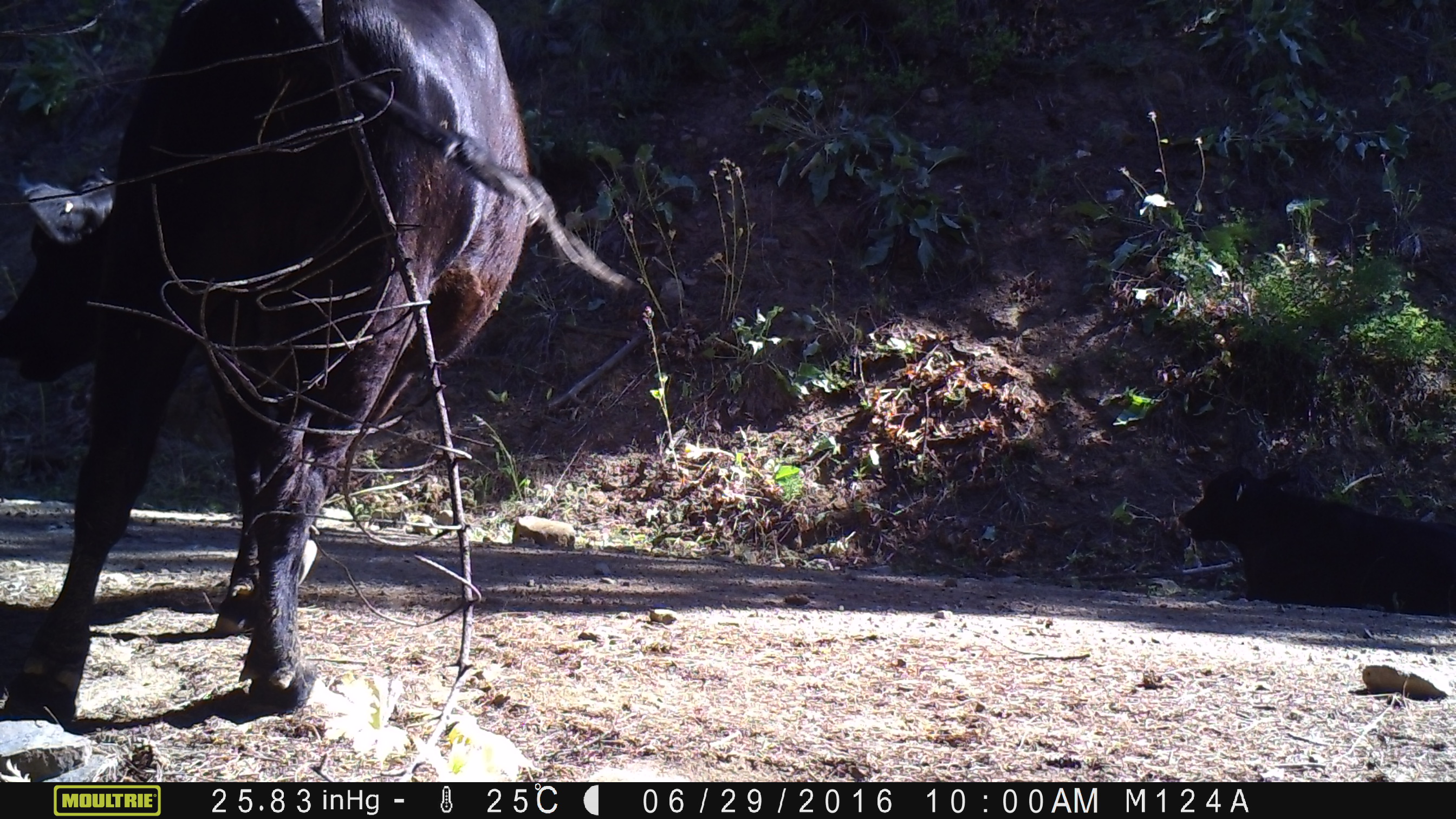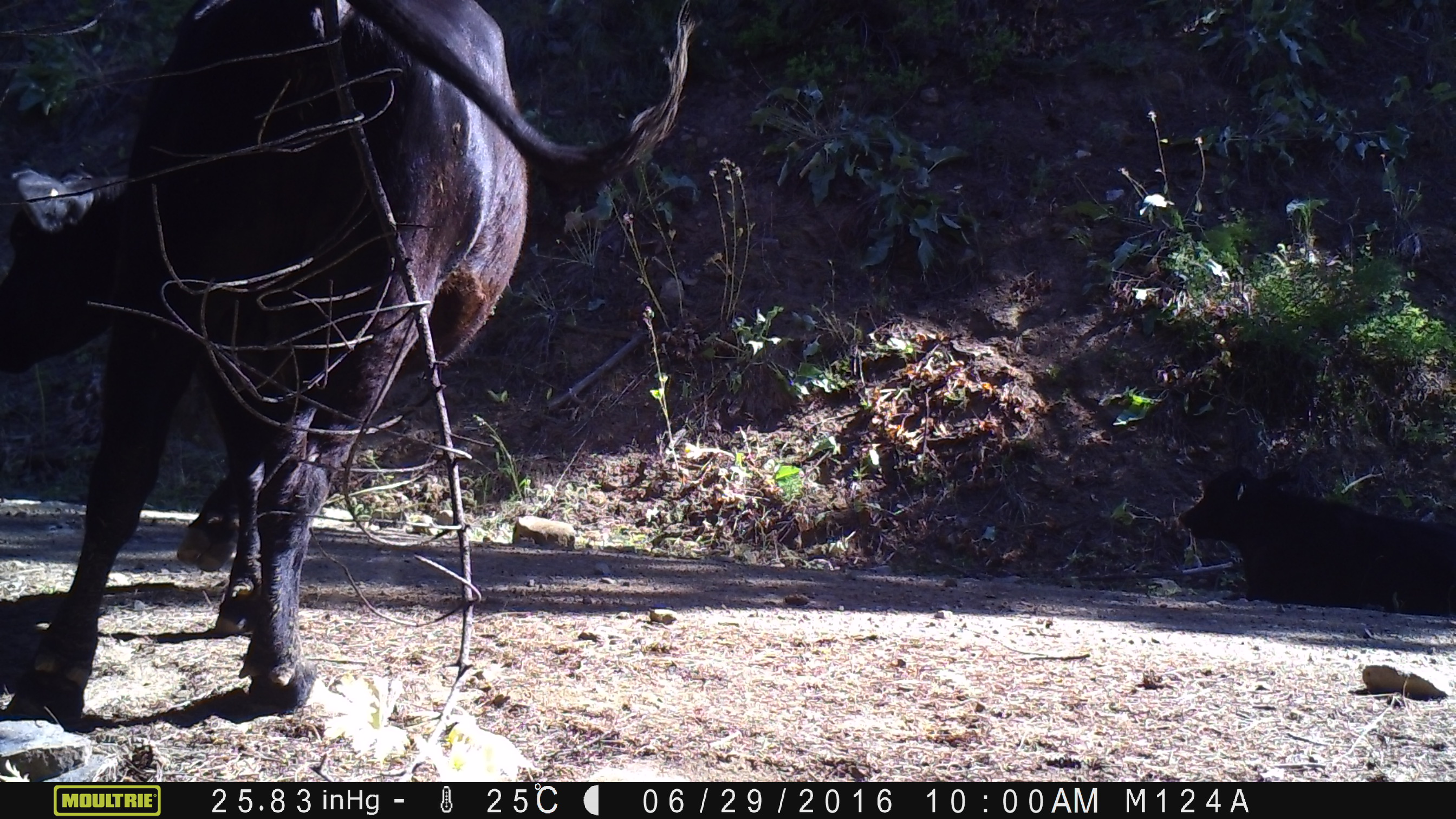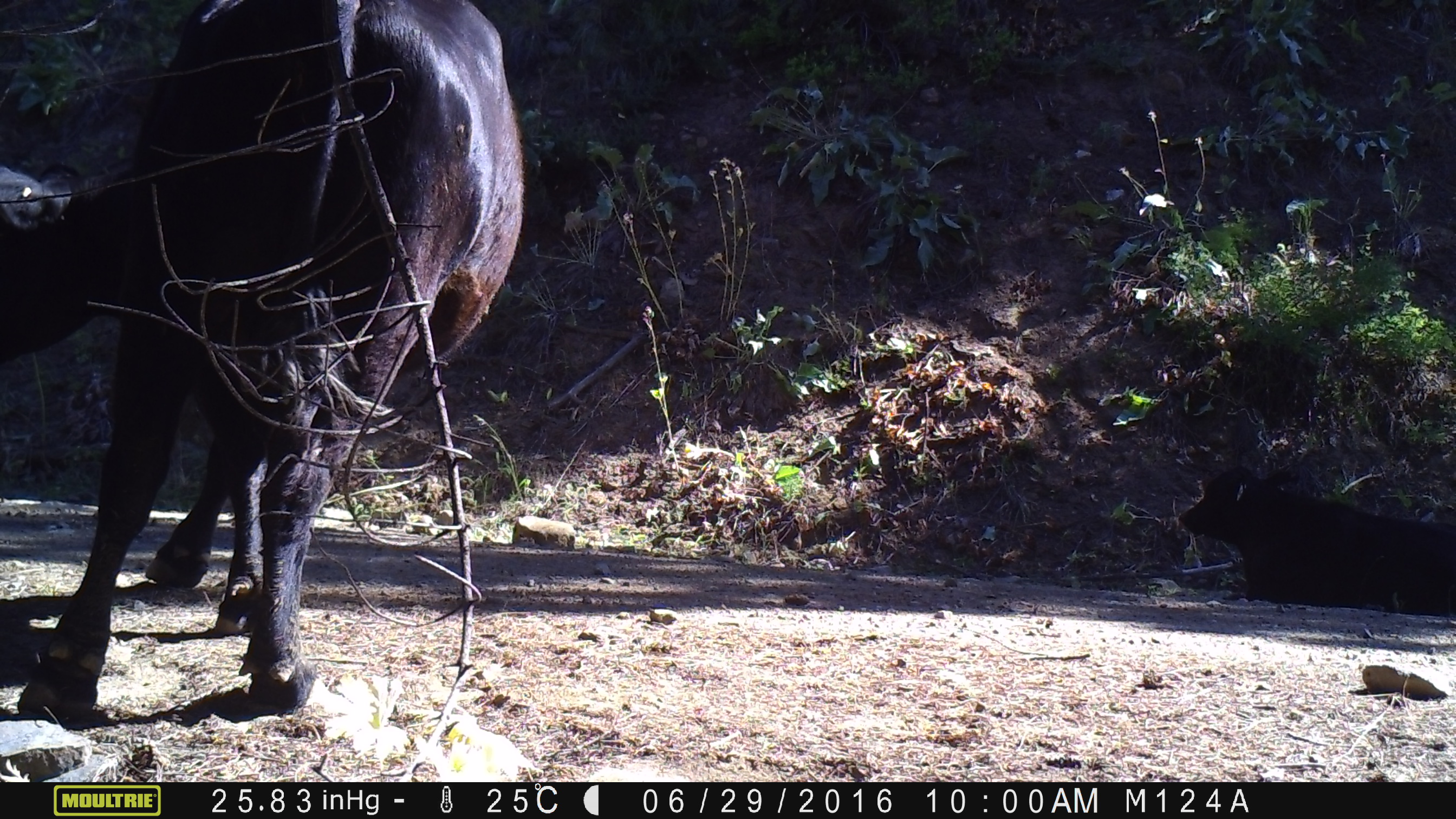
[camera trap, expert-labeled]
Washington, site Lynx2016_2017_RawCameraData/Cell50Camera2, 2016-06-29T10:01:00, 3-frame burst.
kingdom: Animalia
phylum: Chordata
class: Mammalia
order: Artiodactyla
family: Bovidae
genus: Bos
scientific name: Bos taurus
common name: domestic cattle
Domestic cattle (Bos taurus). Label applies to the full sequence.